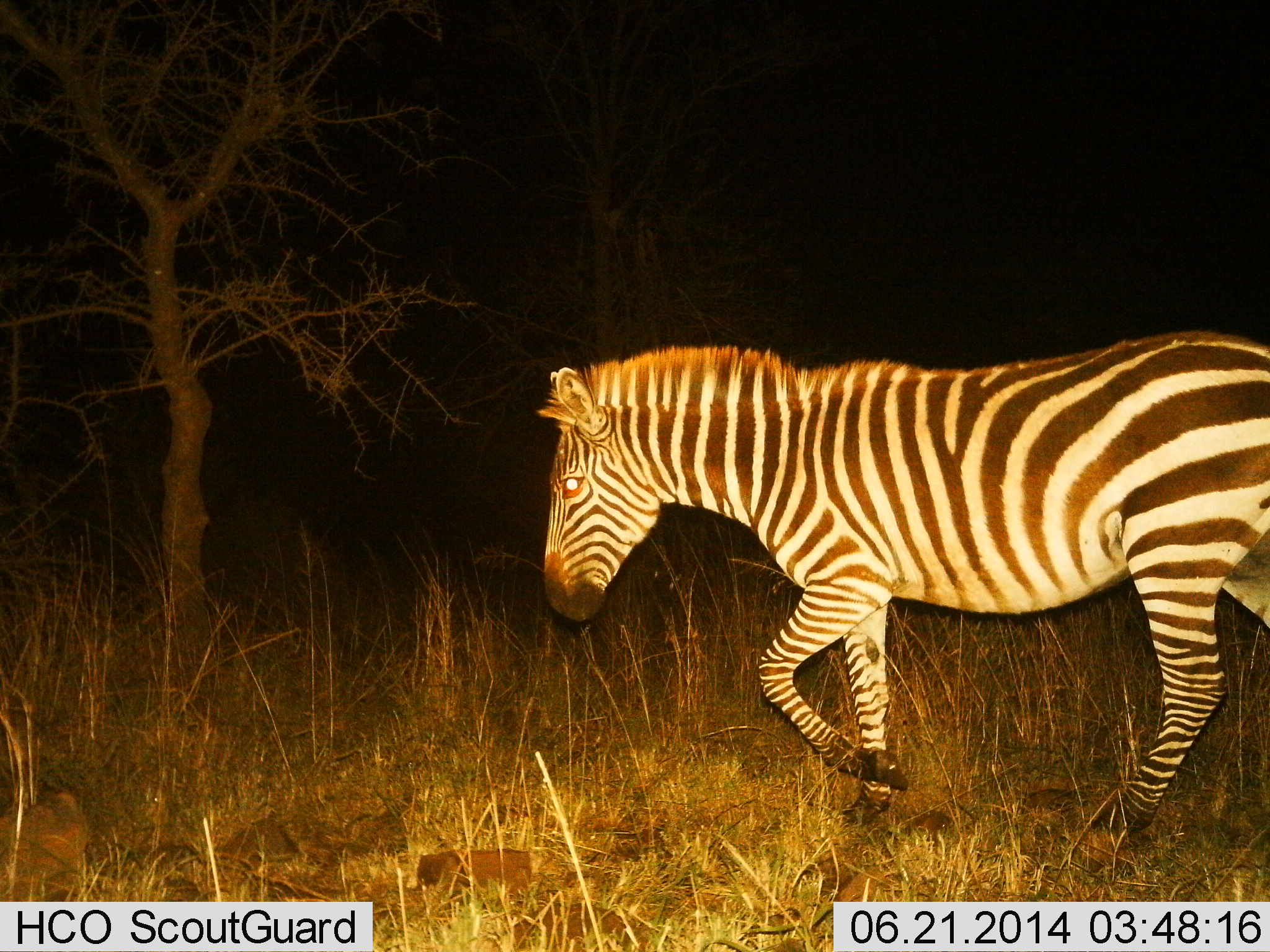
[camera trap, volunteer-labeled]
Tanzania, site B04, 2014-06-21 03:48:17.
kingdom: Animalia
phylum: Chordata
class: Mammalia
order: Perissodactyla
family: Equidae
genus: Equus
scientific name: Equus quagga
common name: plains zebra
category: zebra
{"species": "zebra (plains zebra) (Equus quagga)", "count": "1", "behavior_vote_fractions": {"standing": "10%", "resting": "0%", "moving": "100%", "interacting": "0%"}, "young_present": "0%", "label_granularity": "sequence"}